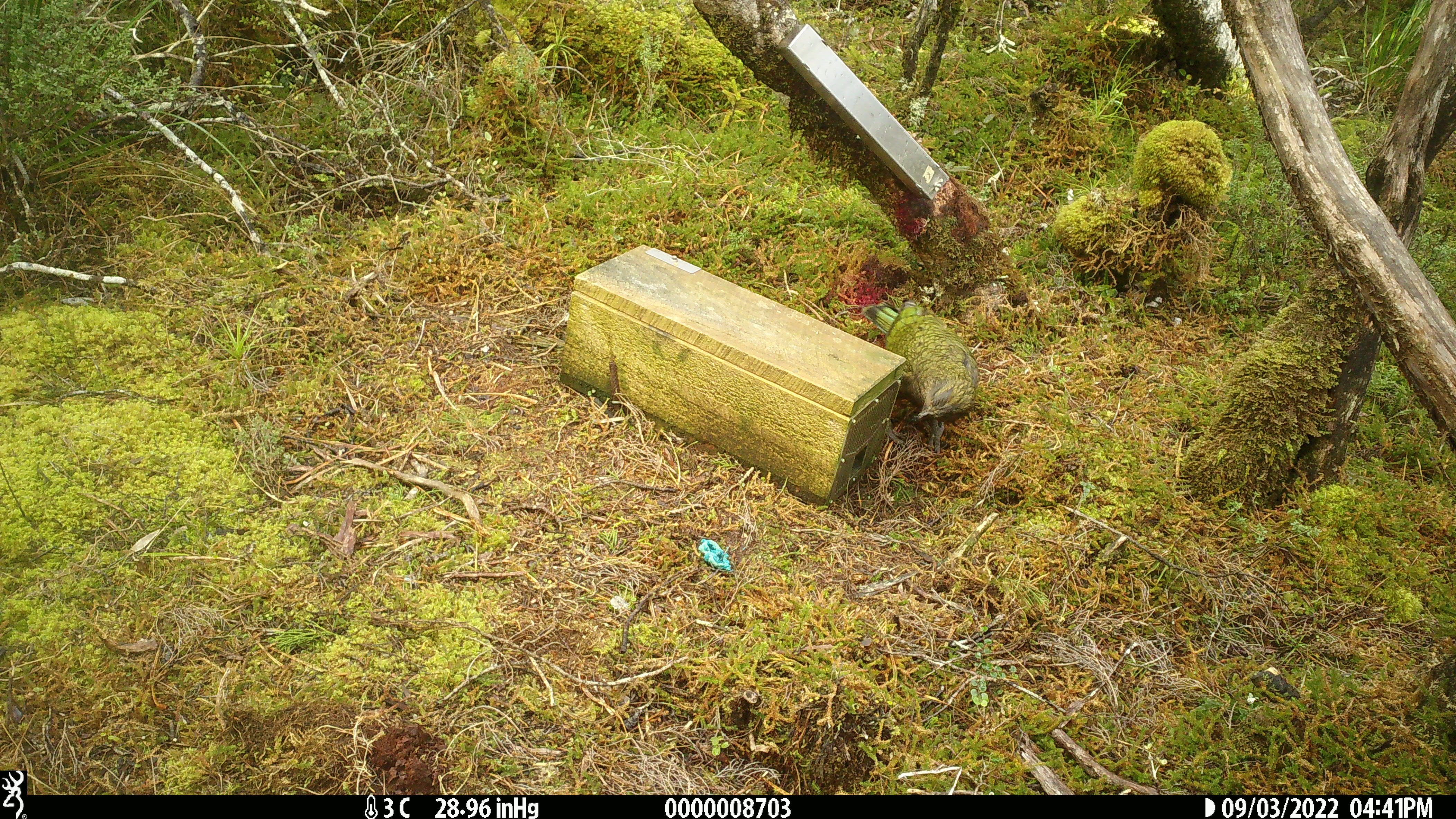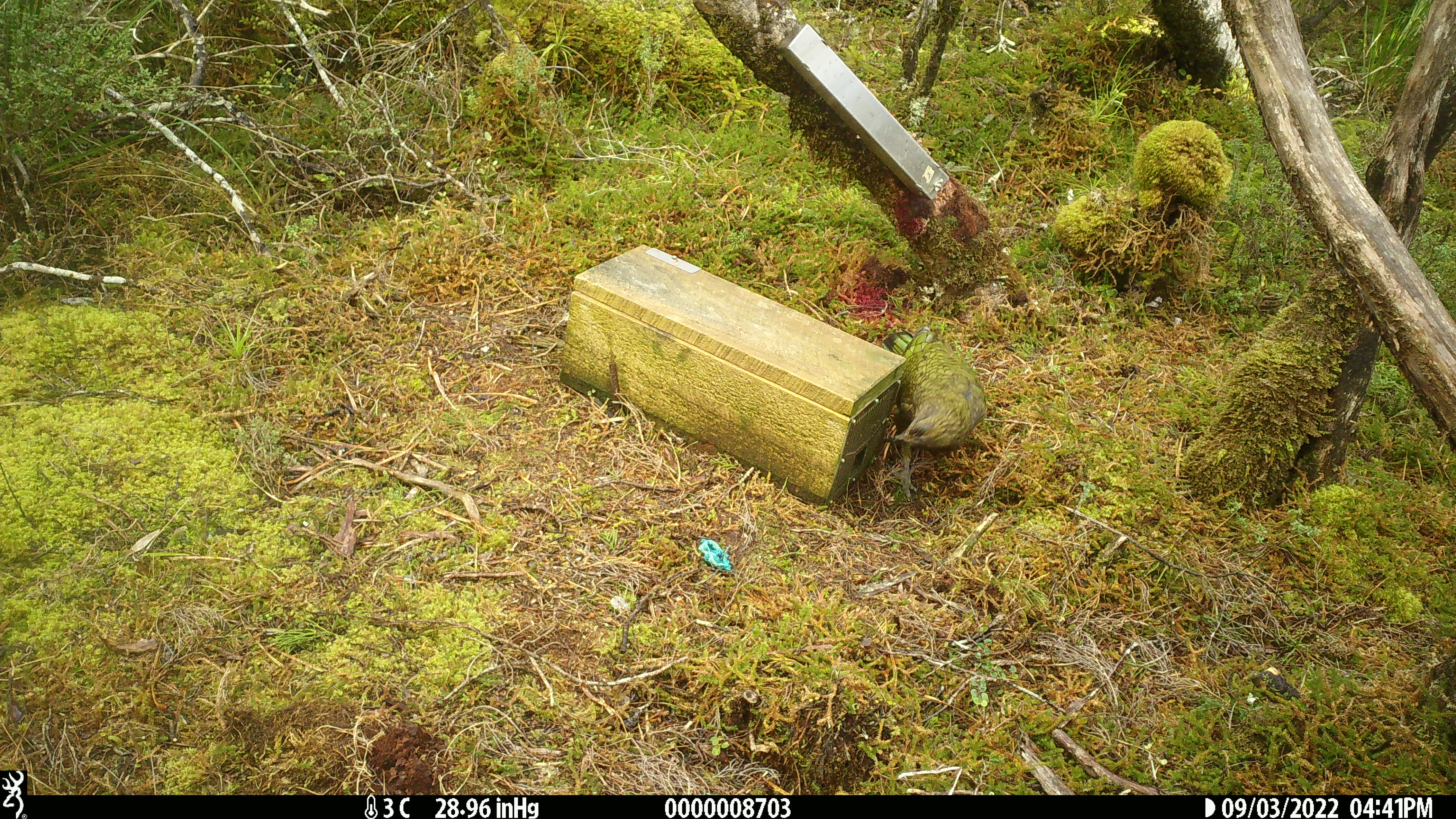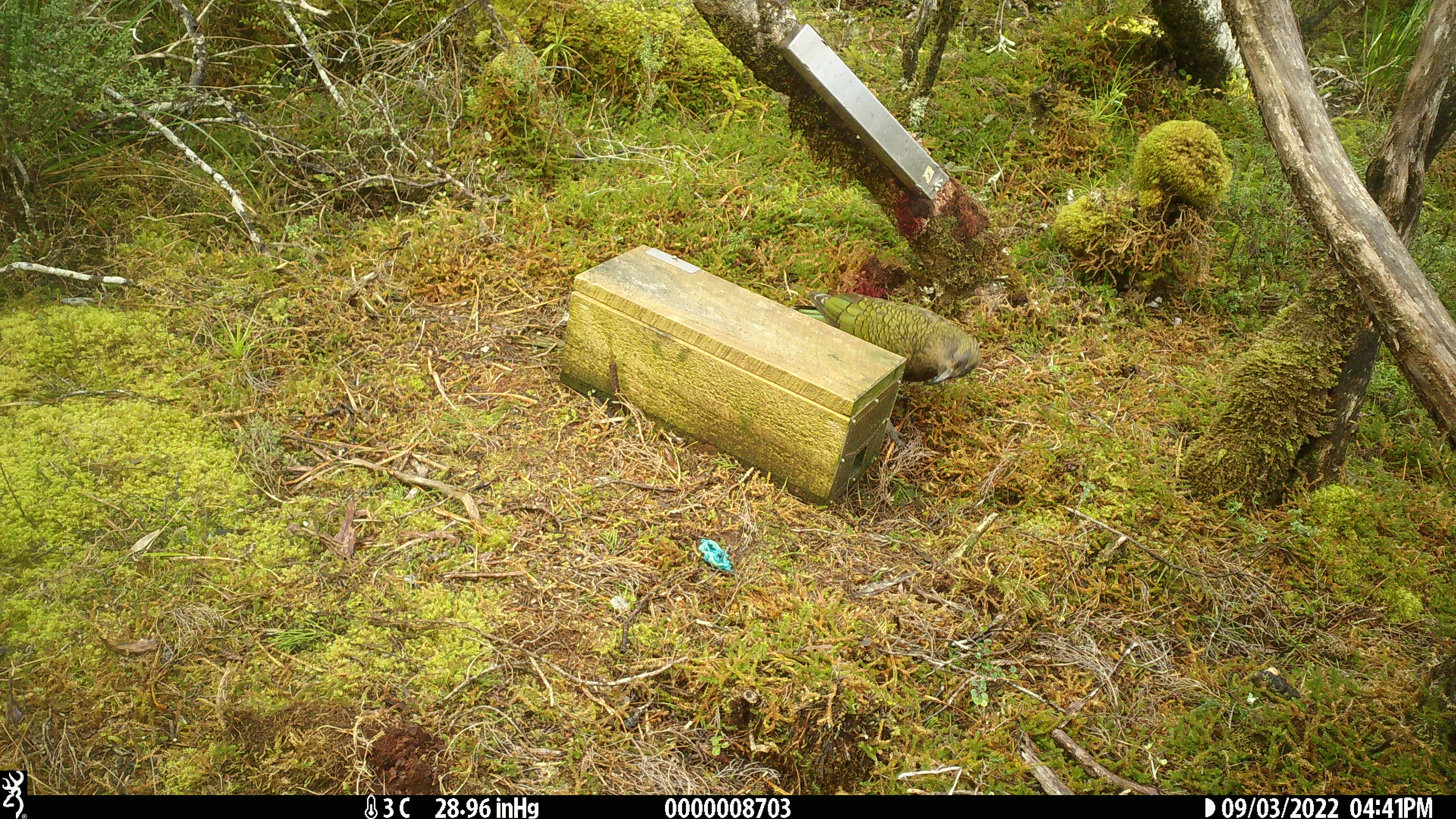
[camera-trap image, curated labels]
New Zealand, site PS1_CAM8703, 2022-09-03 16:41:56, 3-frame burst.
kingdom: Animalia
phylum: Chordata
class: Aves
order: Psittaciformes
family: Strigopidae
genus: Nestor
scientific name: Nestor notabilis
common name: kea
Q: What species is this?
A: Kea (Nestor notabilis).